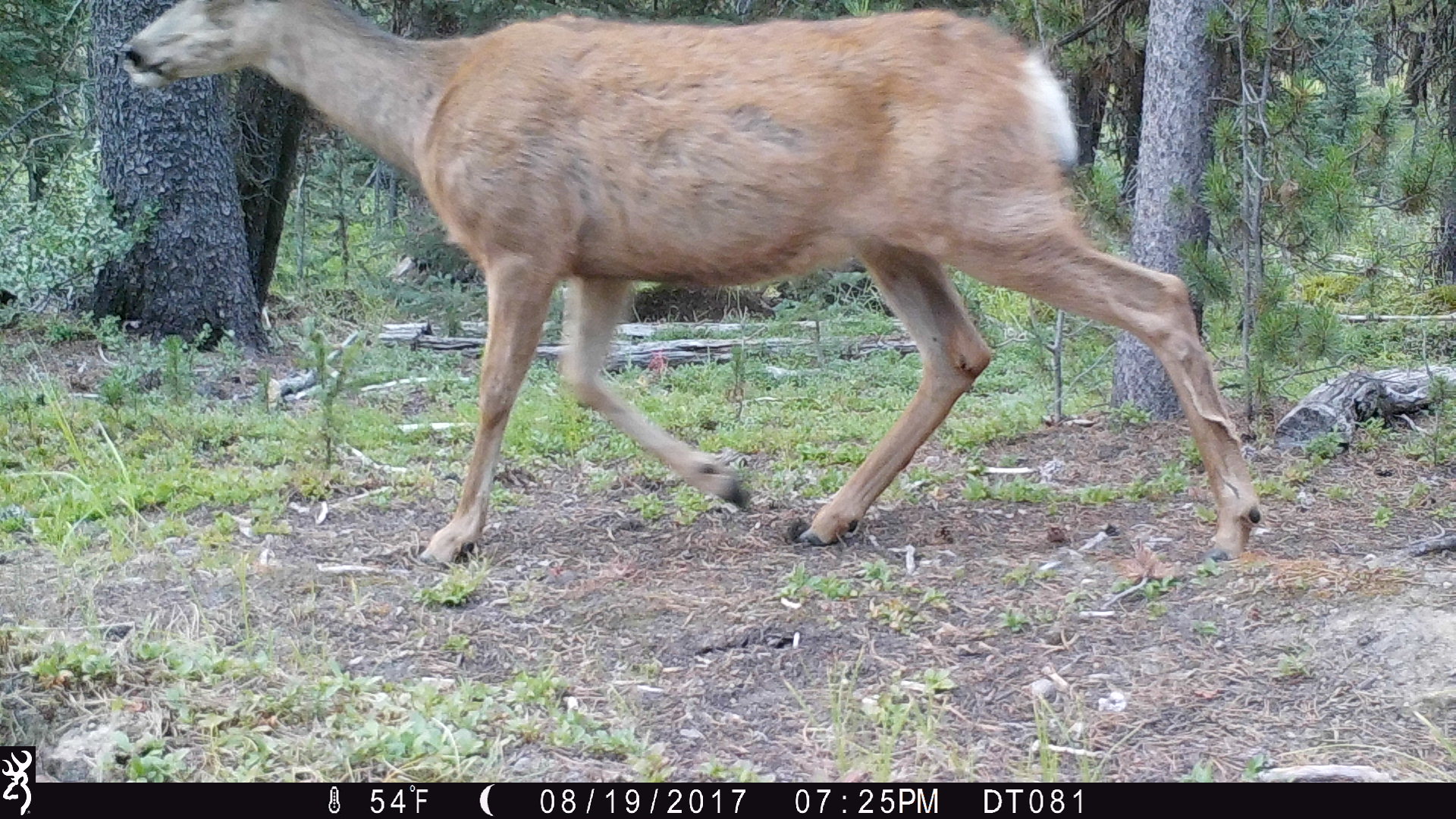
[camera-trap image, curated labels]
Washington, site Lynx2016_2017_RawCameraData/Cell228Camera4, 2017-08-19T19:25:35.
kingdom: Animalia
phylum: Chordata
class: Mammalia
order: Artiodactyla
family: Cervidae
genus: Odocoileus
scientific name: Odocoileus hemionus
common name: mule deer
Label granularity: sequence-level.